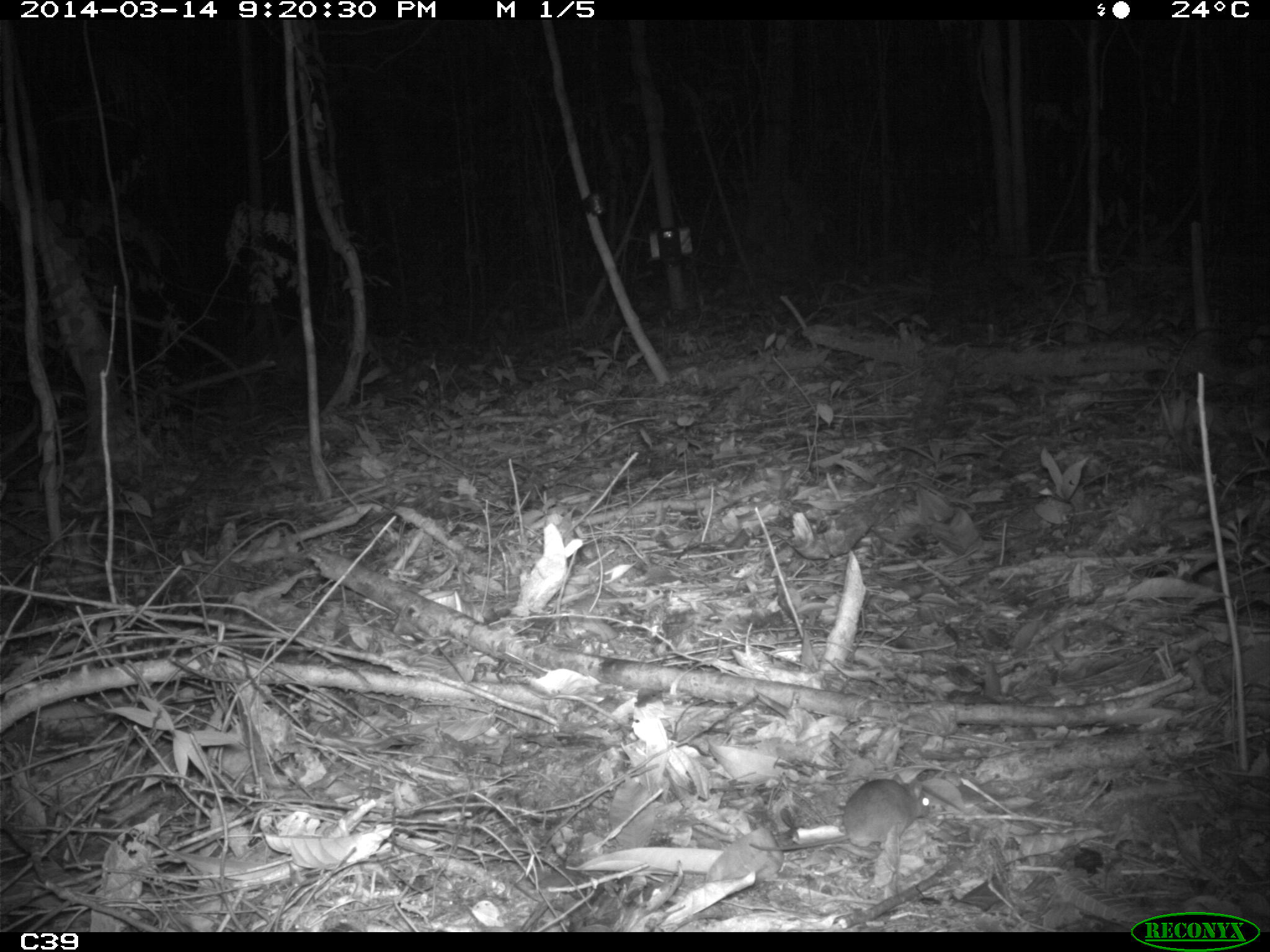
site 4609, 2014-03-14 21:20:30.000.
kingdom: Animalia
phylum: Chordata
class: Mammalia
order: Rodentia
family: Muridae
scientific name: Muridae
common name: mice, rats, and gerbils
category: unknown mouse or rat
Unknown mouse or rat (mice, rats, and gerbils) (Muridae), count 1, age adult.